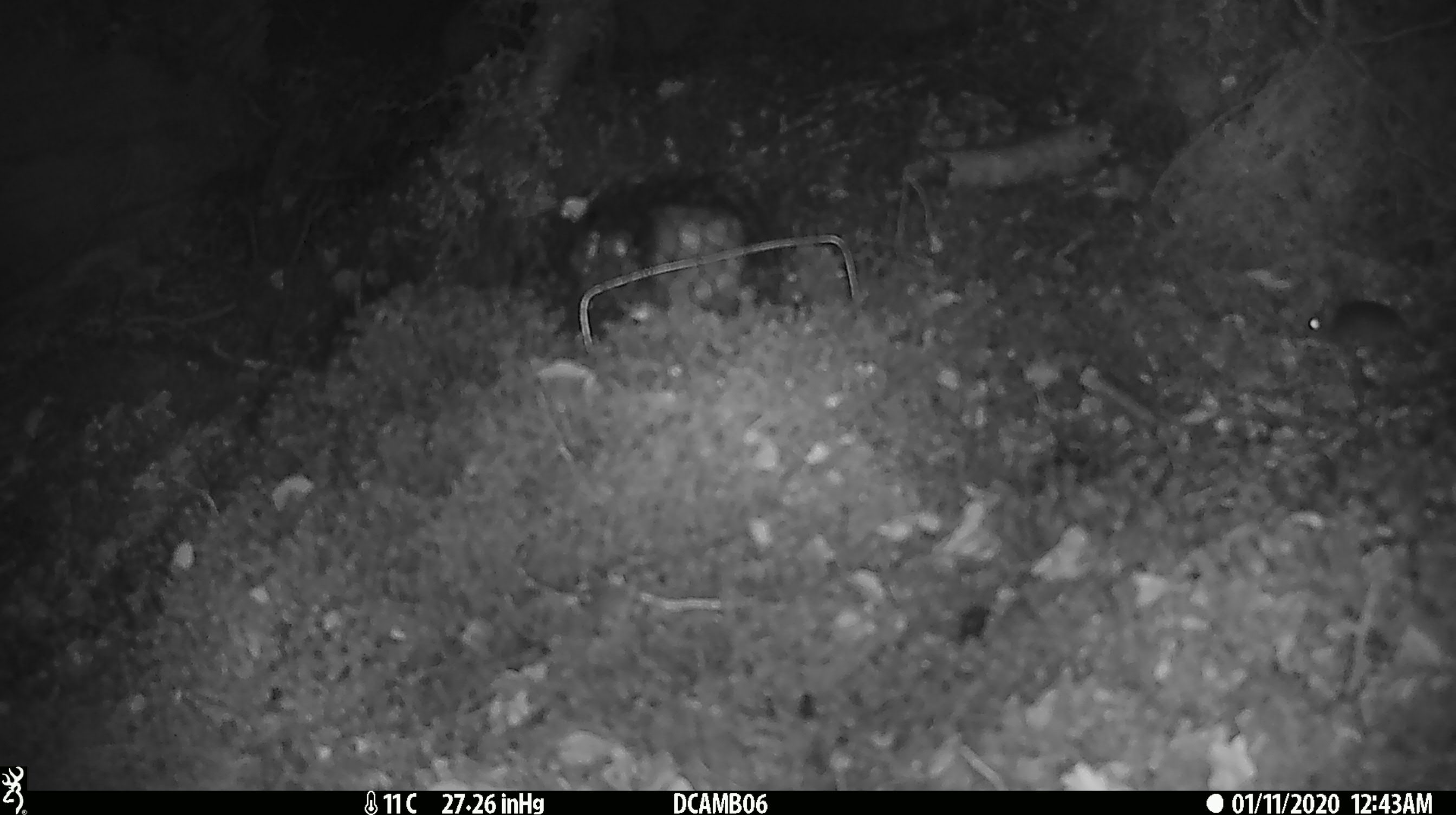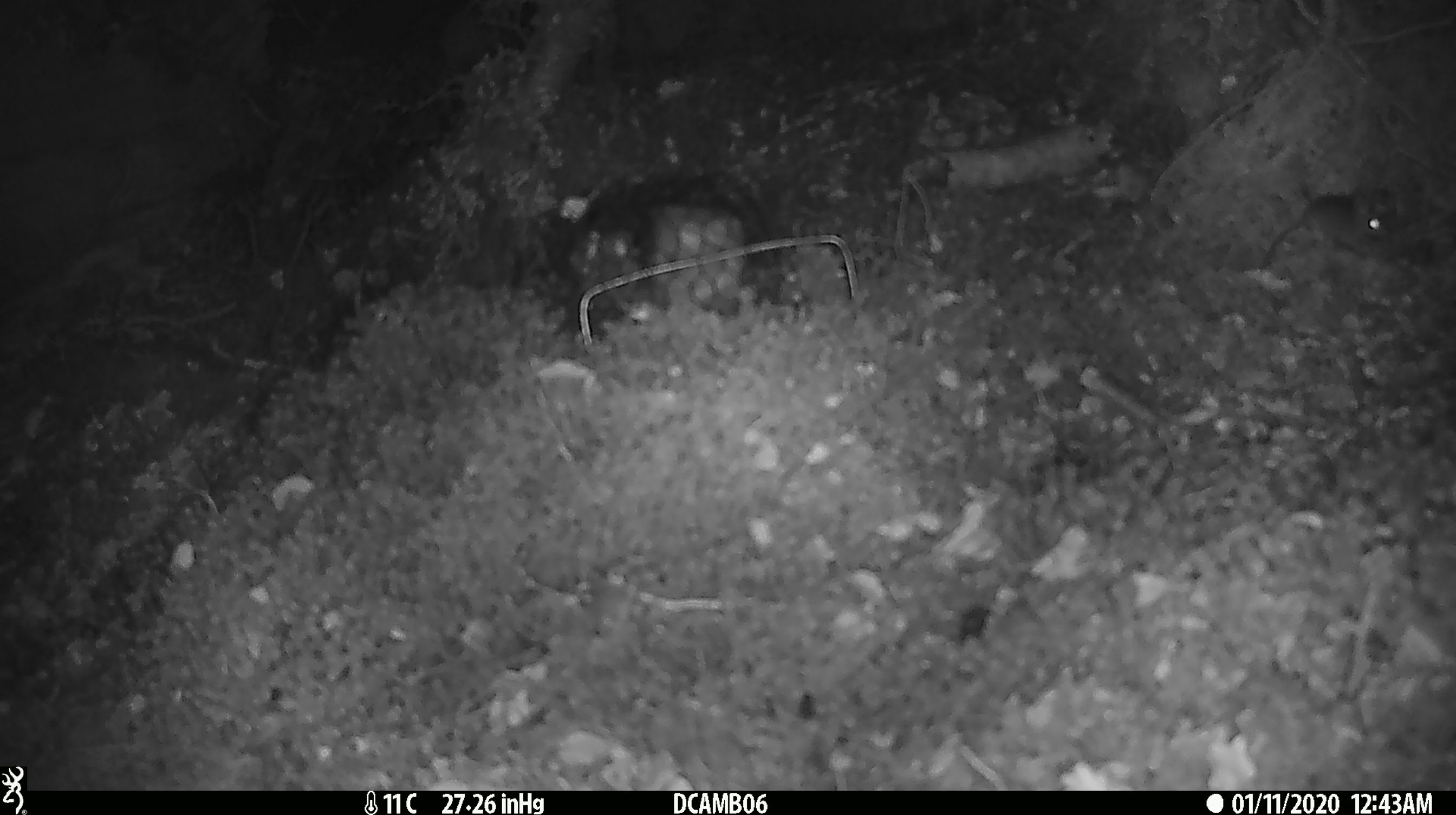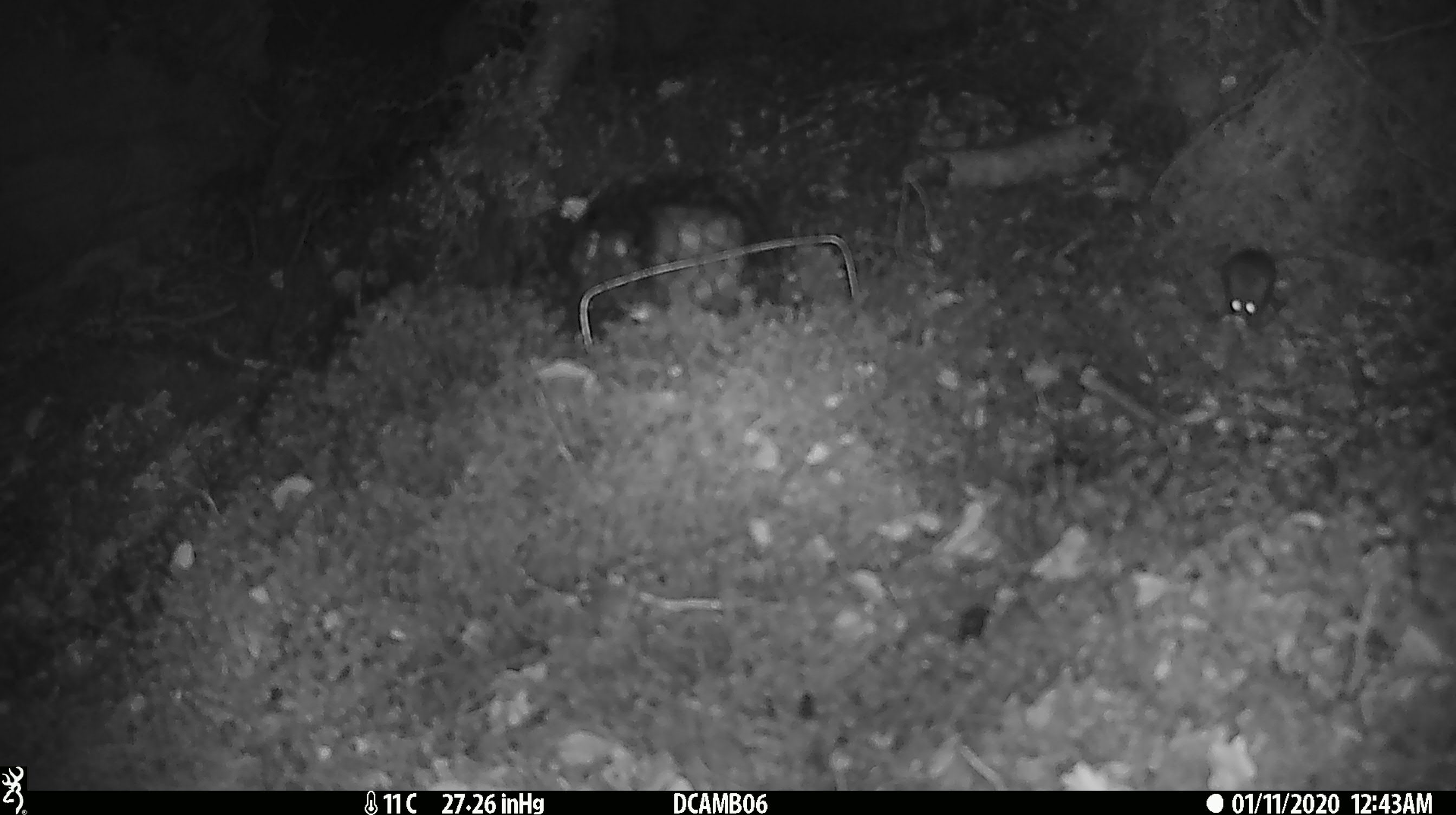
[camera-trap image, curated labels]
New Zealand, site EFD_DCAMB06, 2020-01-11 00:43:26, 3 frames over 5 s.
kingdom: Animalia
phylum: Chordata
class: Mammalia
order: Rodentia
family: Muridae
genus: Mus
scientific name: Mus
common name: mouse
Mouse (Mus).